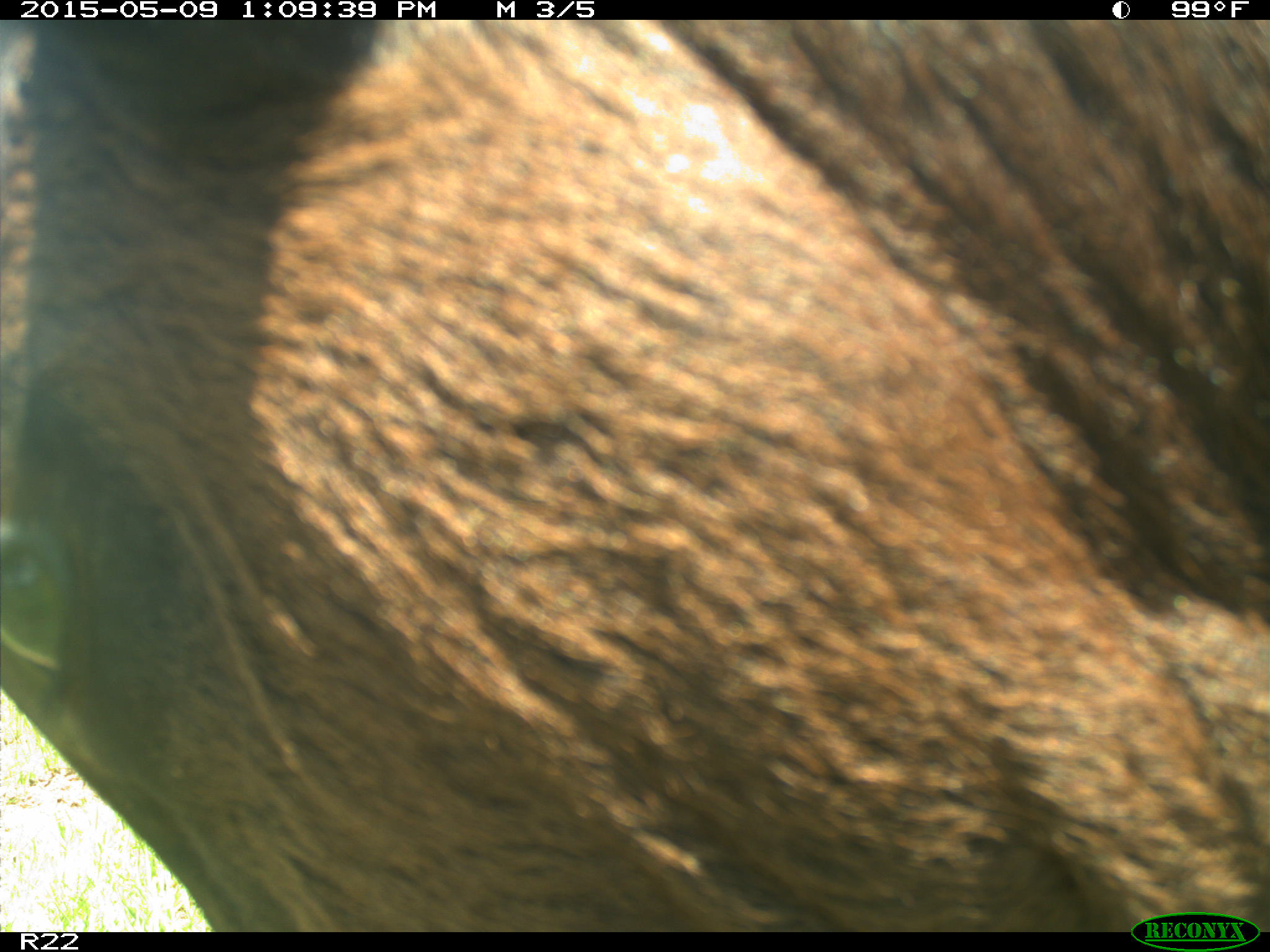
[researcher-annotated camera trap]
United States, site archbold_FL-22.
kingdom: Animalia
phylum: Chordata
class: Mammalia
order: Artiodactyla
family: Bovidae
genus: Bos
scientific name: Bos taurus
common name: domestic cow